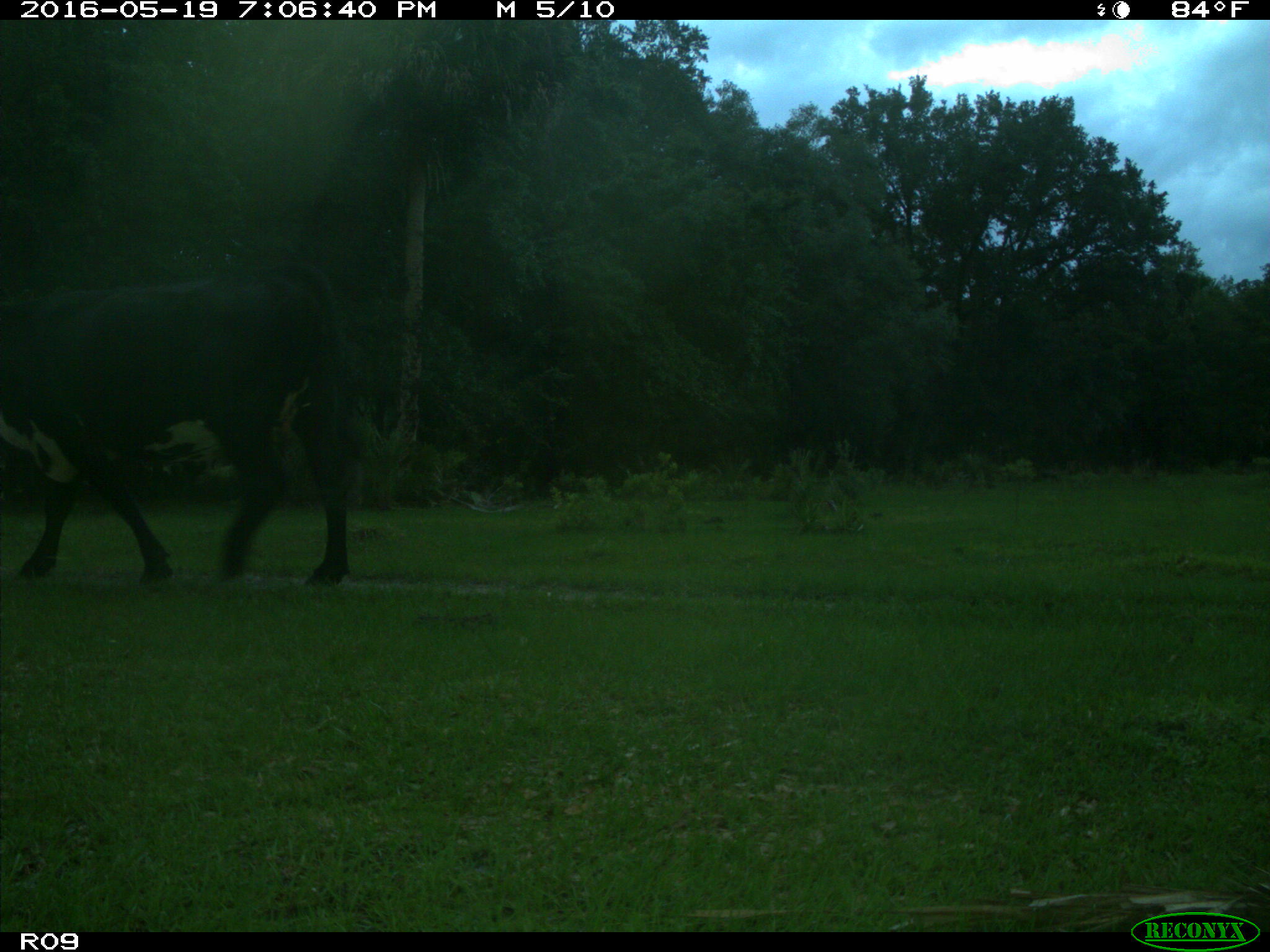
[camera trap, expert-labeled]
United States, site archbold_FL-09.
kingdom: Animalia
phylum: Chordata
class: Mammalia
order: Artiodactyla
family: Bovidae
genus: Bos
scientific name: Bos taurus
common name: domestic cow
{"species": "Bos taurus (domestic cow)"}